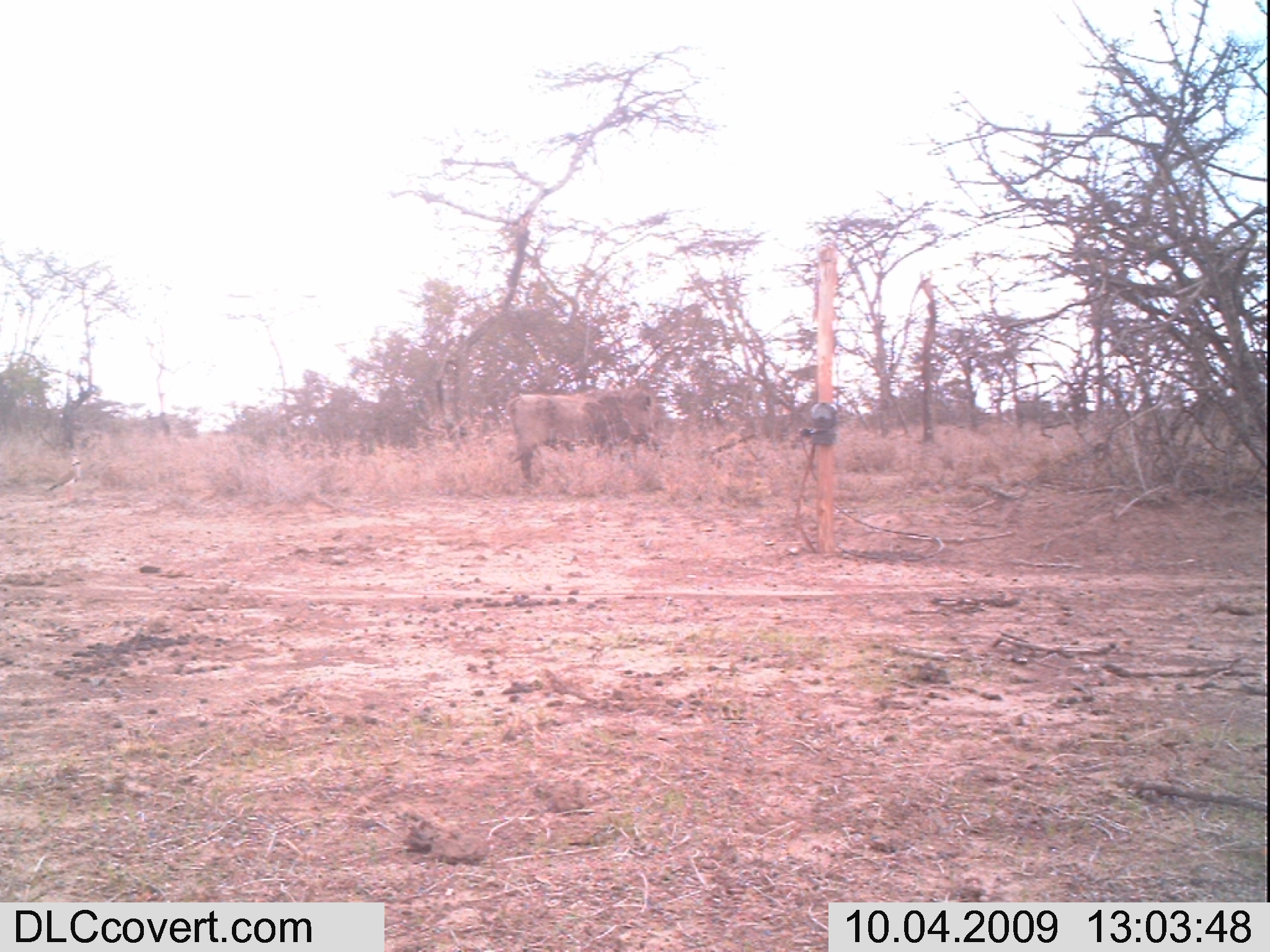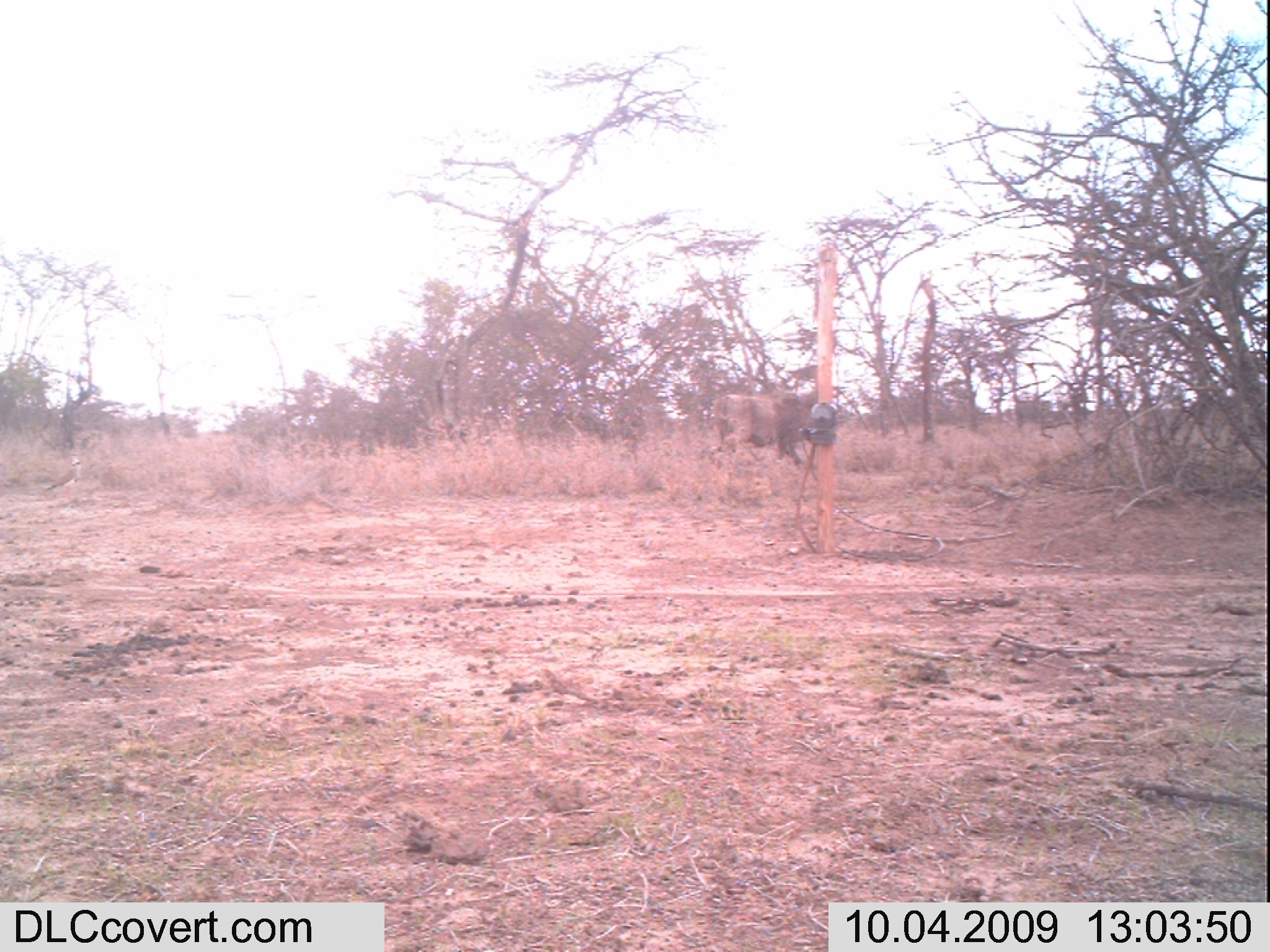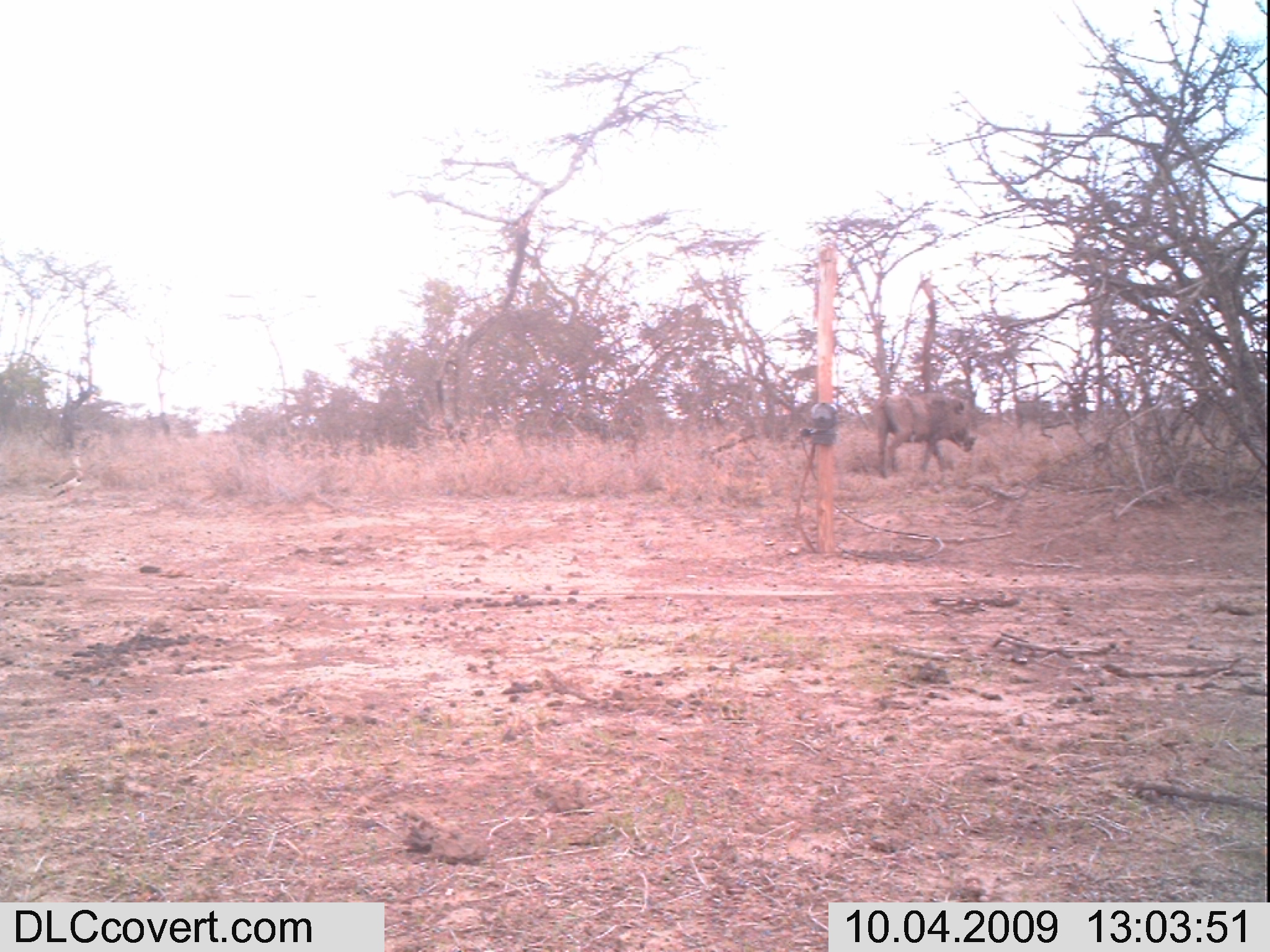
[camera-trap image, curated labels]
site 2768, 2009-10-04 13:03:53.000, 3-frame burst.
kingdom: Animalia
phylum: Chordata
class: Mammalia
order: Artiodactyla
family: Suidae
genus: Phacochoerus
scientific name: Phacochoerus africanus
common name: common warthog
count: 1